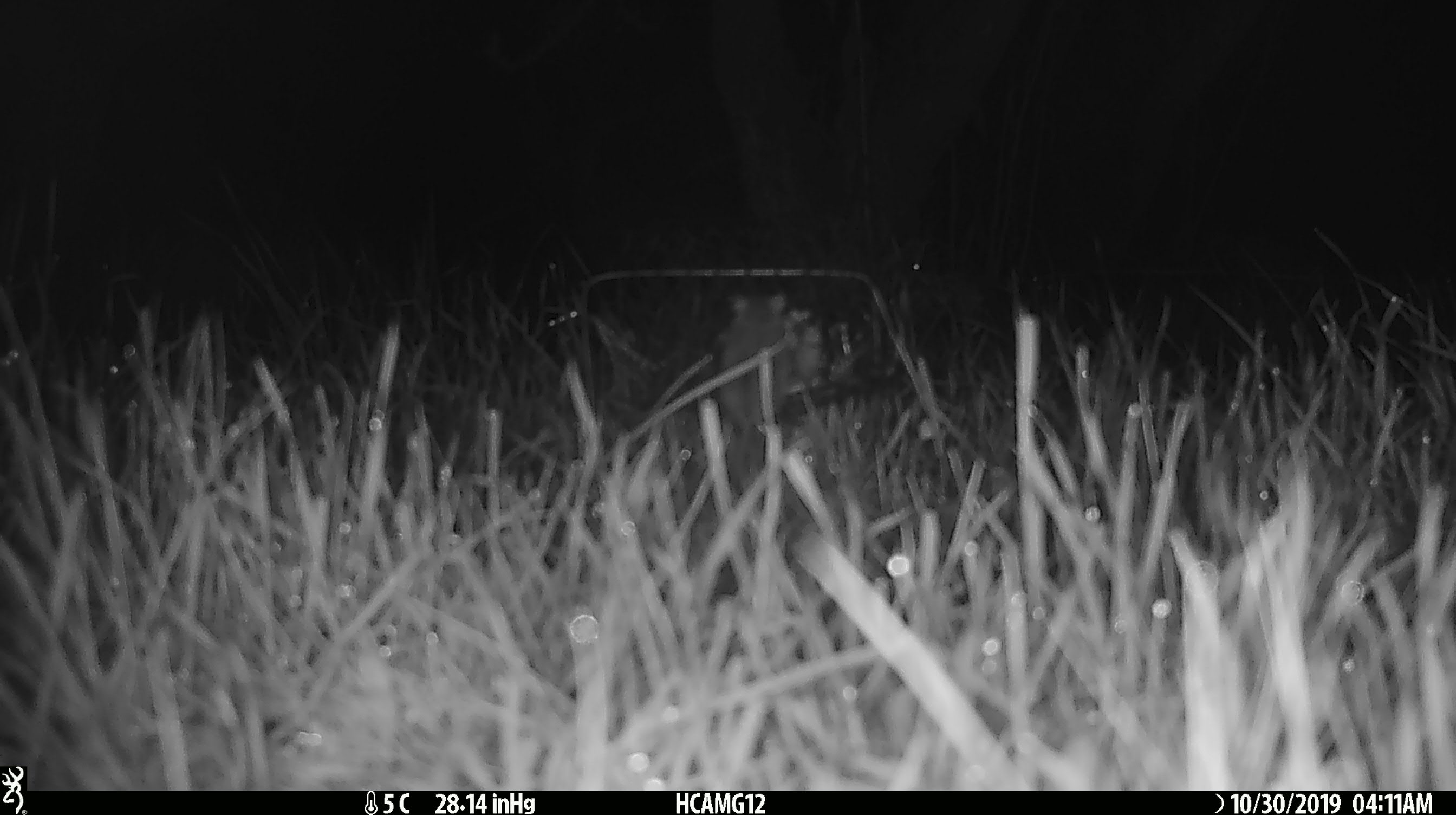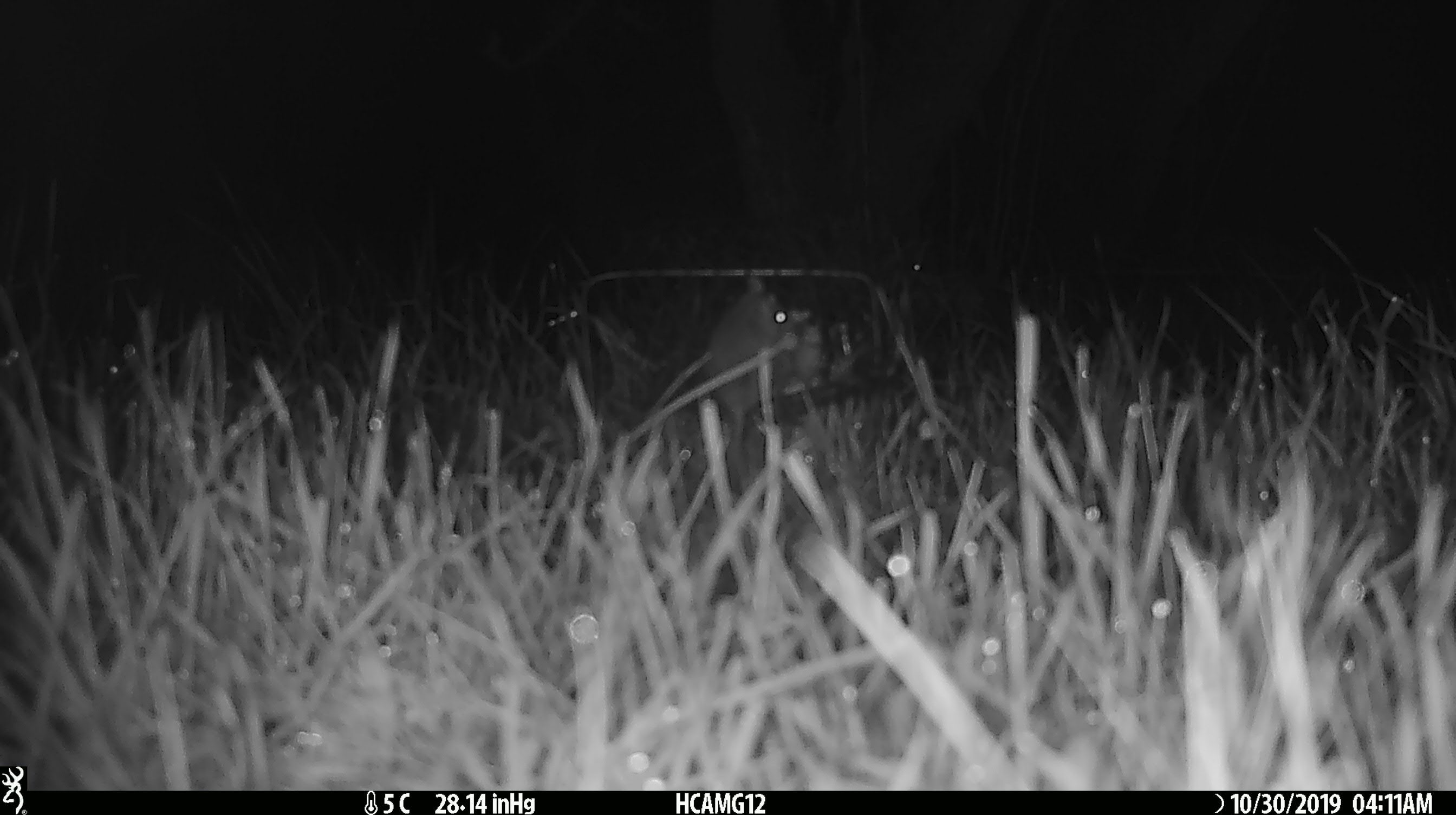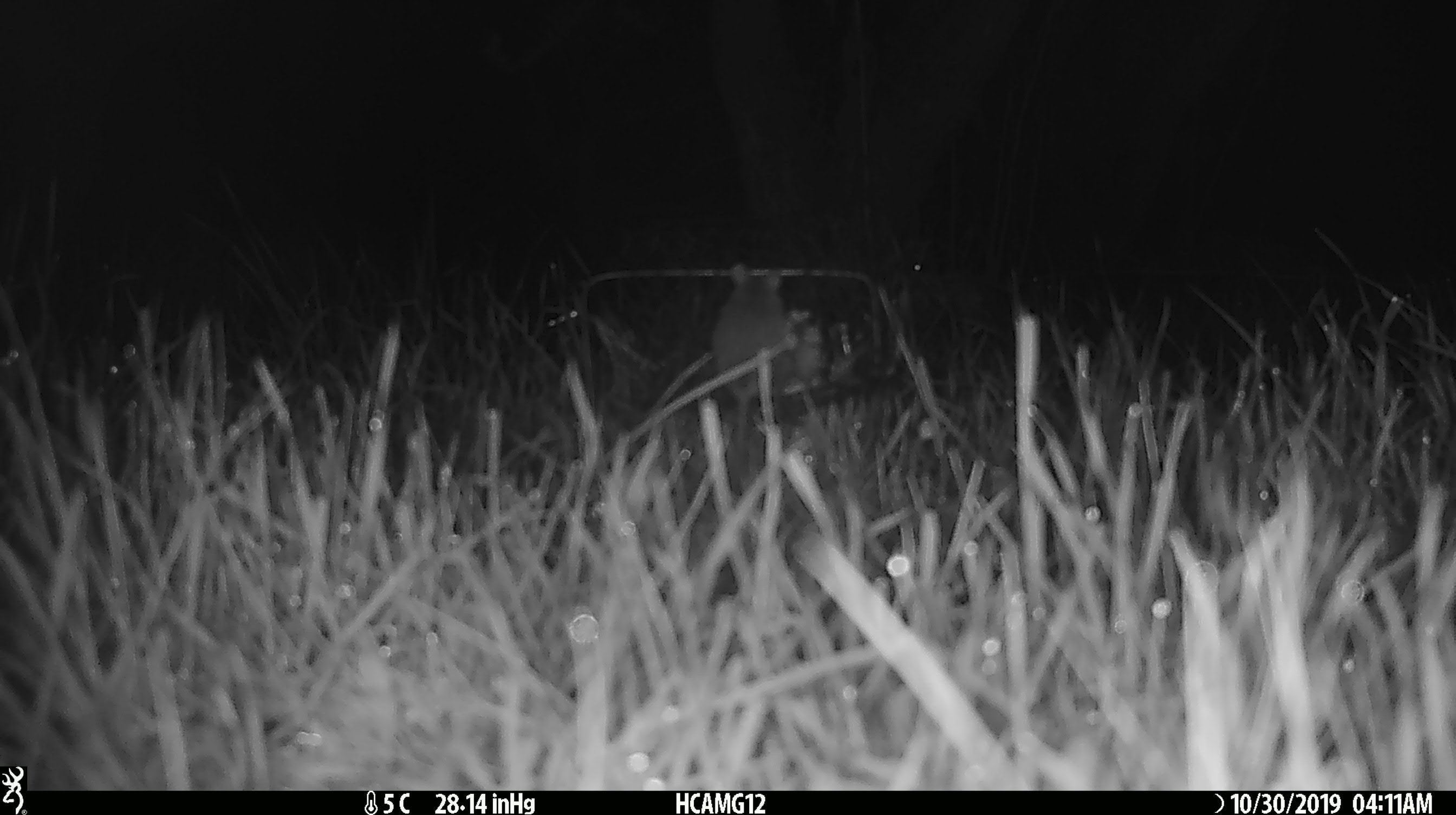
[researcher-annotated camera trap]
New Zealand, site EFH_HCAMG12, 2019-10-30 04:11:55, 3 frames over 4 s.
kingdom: Animalia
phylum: Chordata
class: Mammalia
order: Rodentia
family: Muridae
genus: Mus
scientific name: Mus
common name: mouse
Mouse (Mus).